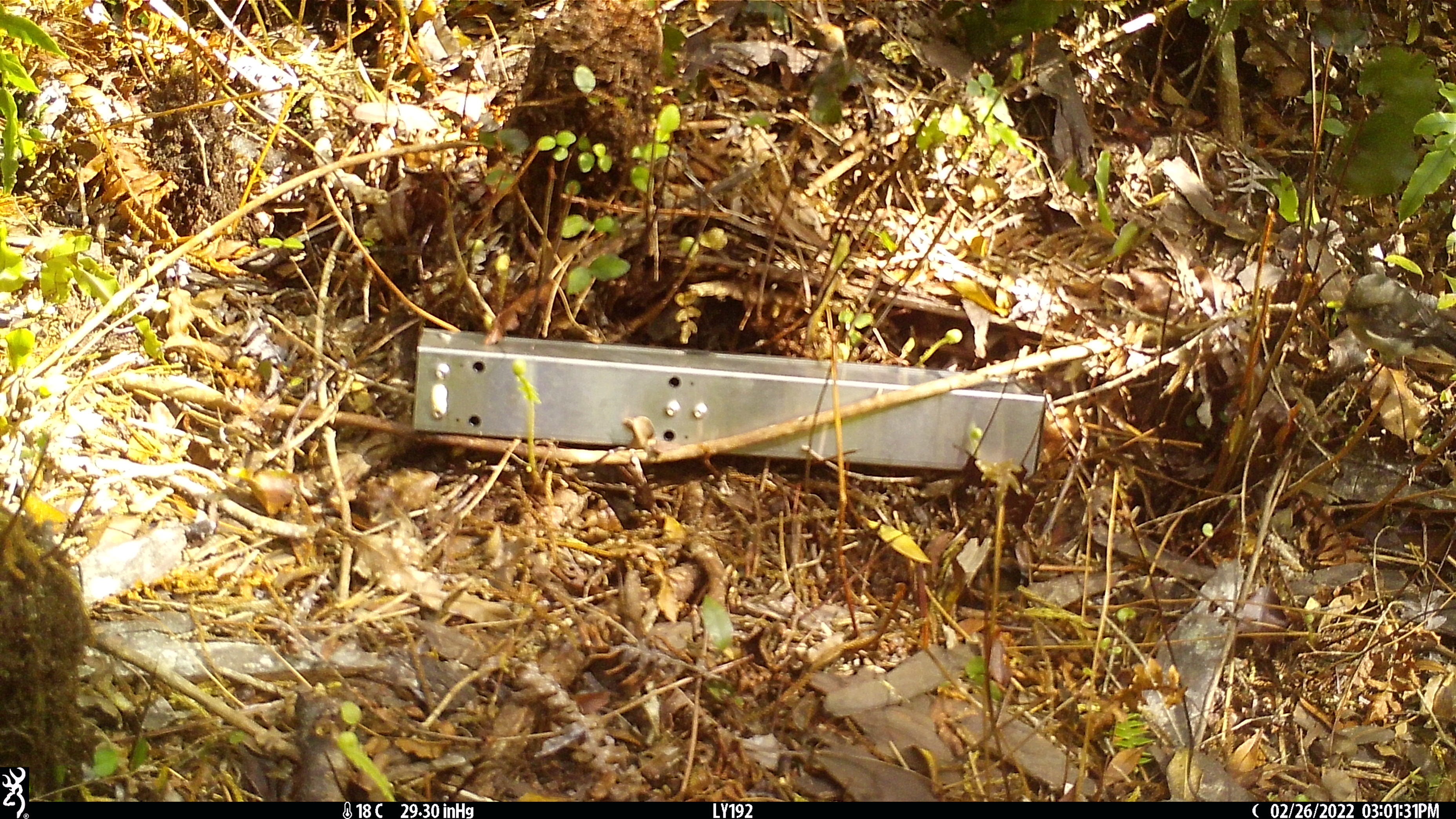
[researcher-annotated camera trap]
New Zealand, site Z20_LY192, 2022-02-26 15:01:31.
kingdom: Animalia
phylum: Chordata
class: Aves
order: Passeriformes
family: Petroicidae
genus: Petroica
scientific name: Petroica macrocephala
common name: tomtit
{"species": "tomtit (Petroica macrocephala)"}